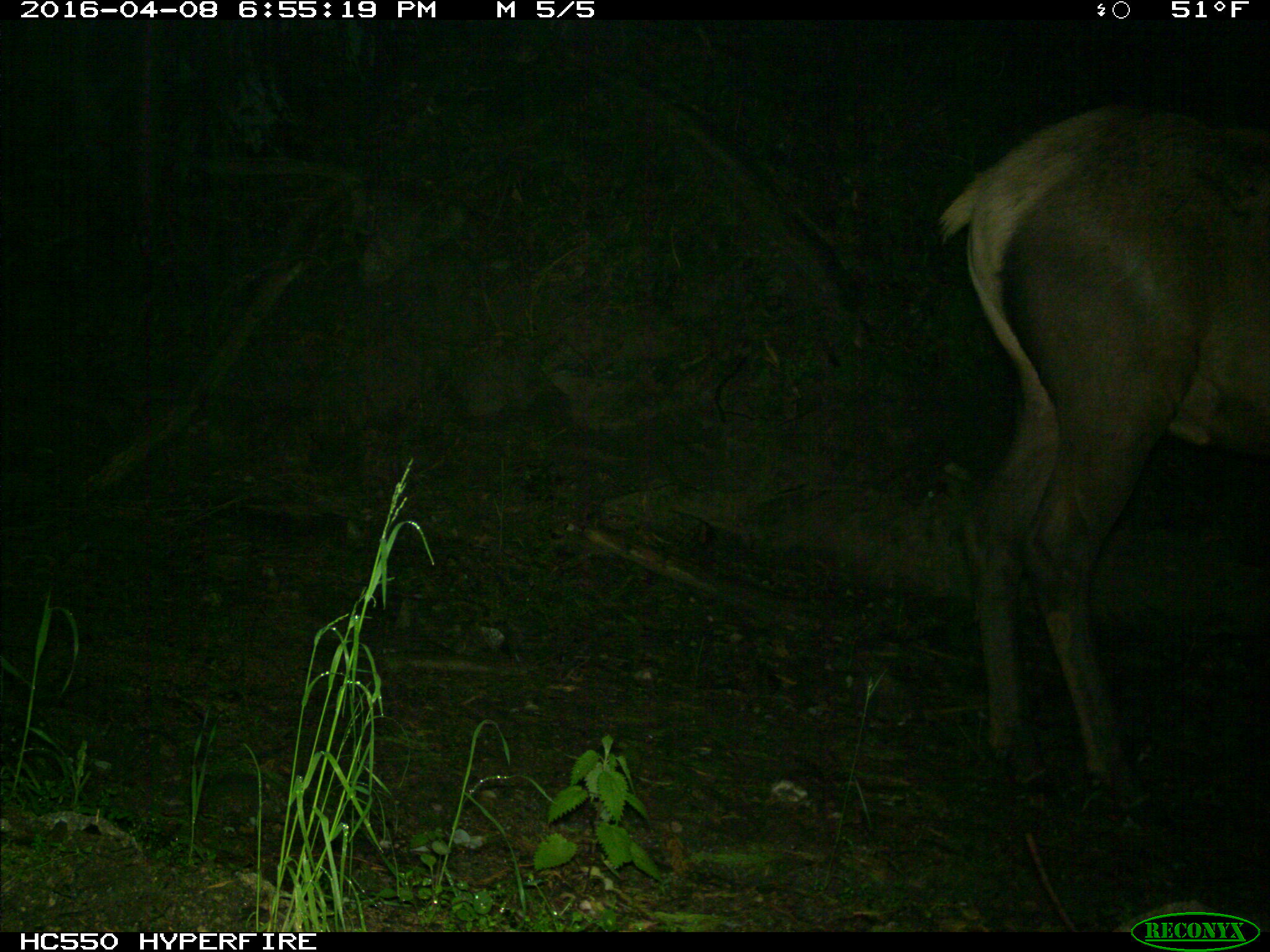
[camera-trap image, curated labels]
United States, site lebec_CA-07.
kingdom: Animalia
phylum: Chordata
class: Mammalia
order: Artiodactyla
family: Cervidae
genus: Cervus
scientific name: Cervus canadensis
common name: elk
Cervus canadensis (elk).